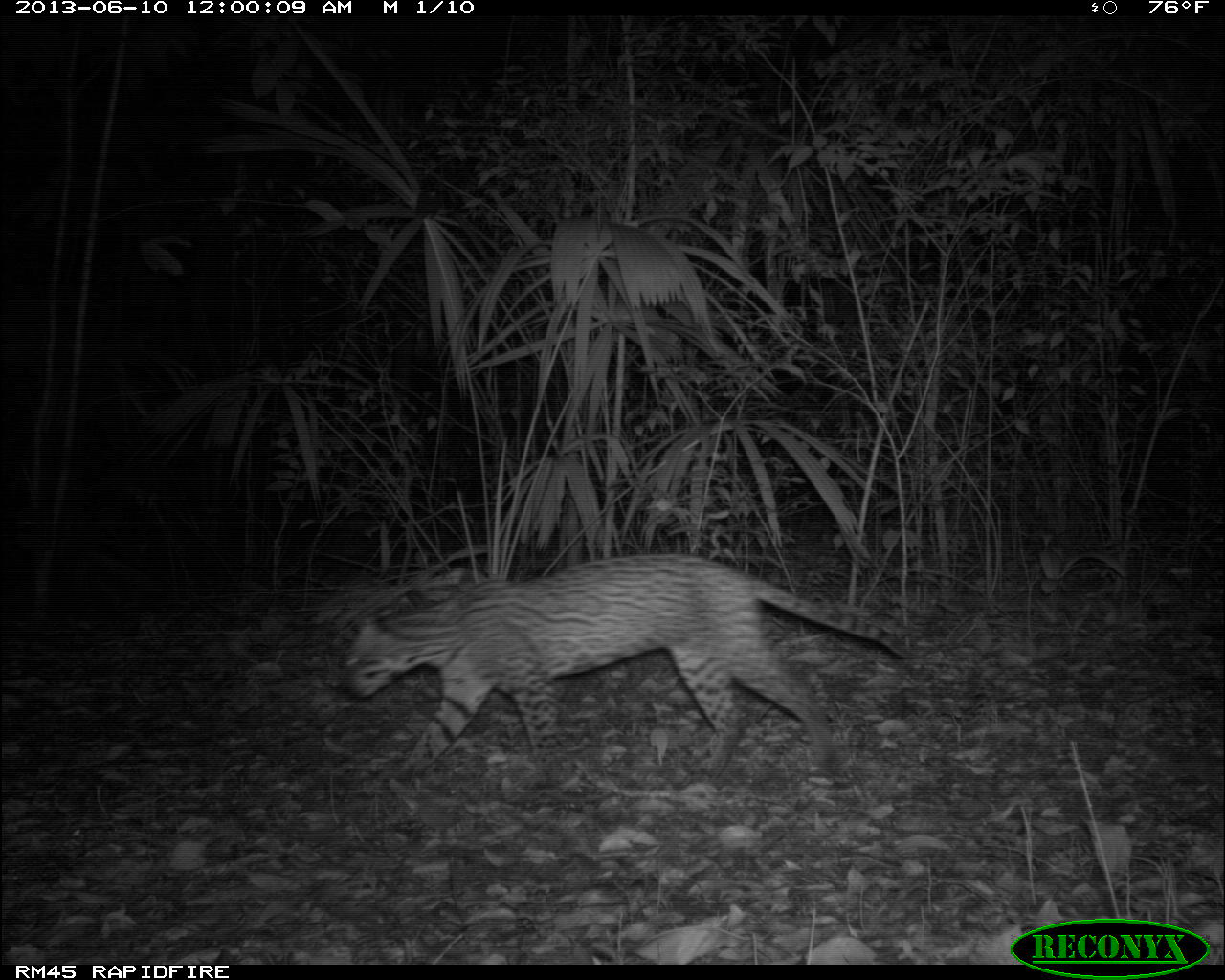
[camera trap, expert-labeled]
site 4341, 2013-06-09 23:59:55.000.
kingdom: Animalia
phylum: Chordata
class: Mammalia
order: Carnivora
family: Felidae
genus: Leopardus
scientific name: Leopardus pardalis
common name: ocelot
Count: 1.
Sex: male.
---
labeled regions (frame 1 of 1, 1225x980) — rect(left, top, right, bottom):
leopardus pardalis: rect(339, 550, 917, 790)